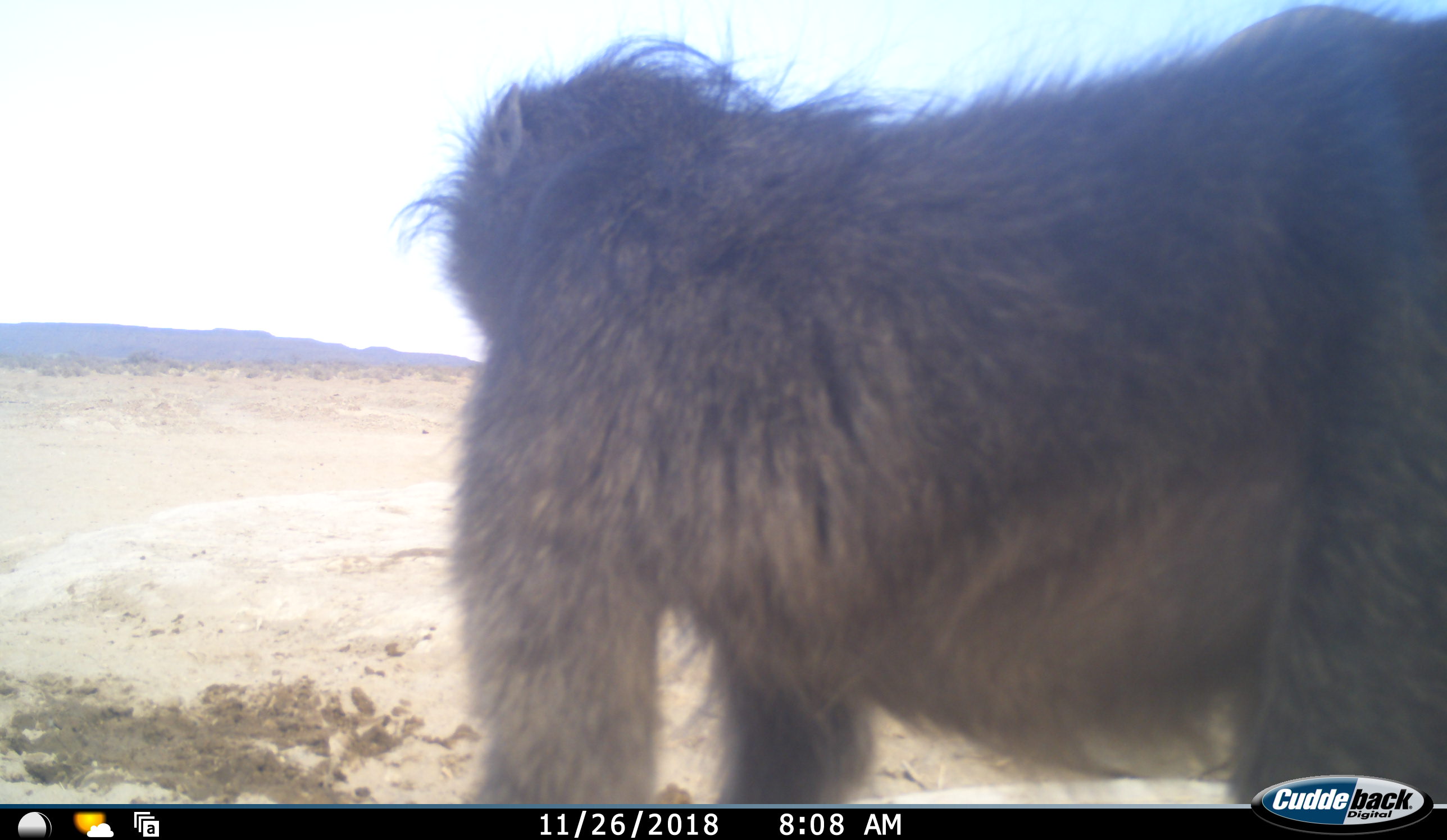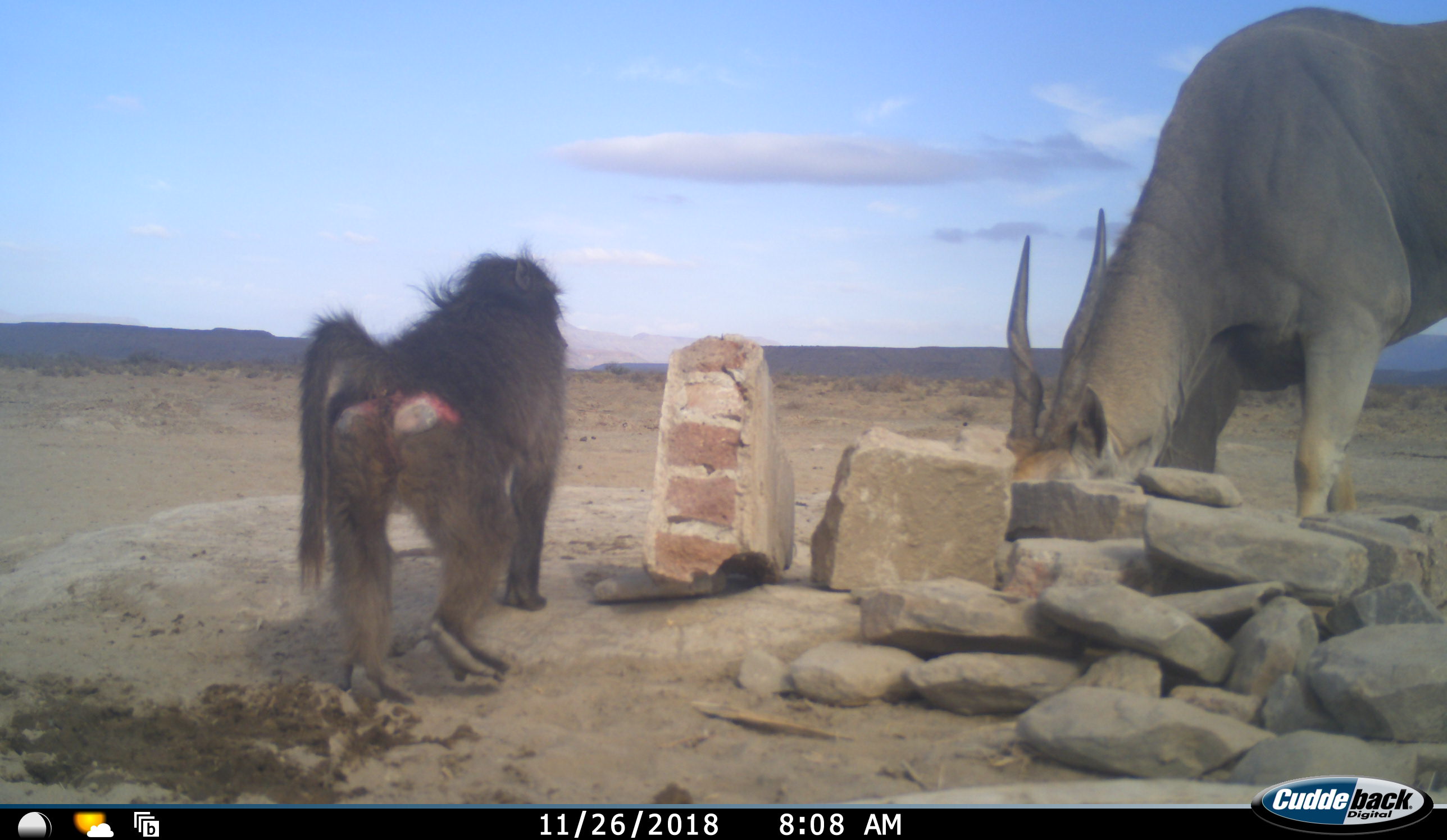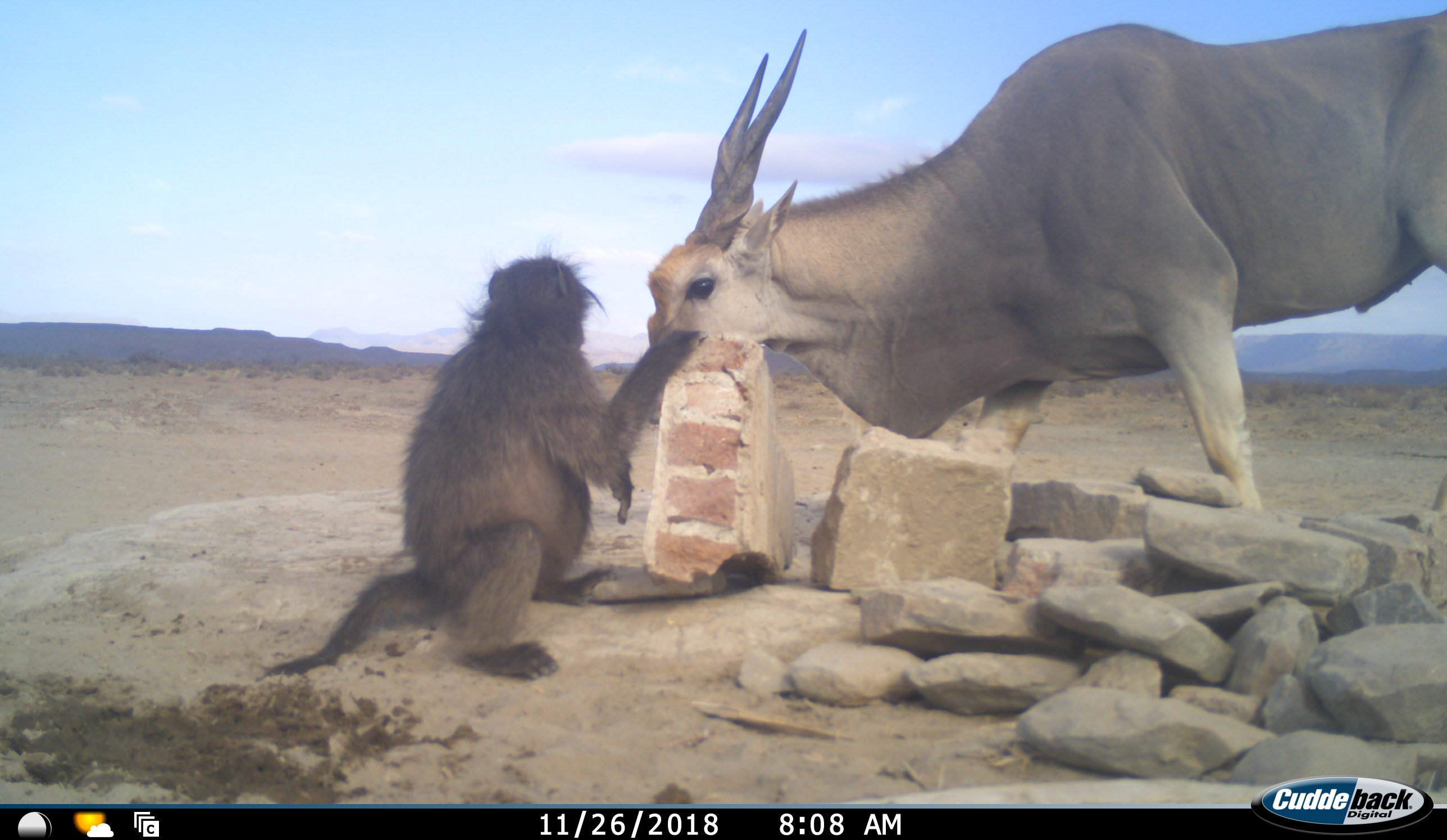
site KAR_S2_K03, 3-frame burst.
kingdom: Animalia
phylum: Chordata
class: Mammalia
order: Primates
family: Cercopithecidae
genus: Papio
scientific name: Papio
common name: baboon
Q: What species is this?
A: Baboon (Papio).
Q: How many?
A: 1.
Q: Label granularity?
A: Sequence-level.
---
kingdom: Animalia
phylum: Chordata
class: Mammalia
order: Artiodactyla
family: Bovidae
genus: Tragelaphus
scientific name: Tragelaphus oryx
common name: eland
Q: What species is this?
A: Eland (Tragelaphus oryx).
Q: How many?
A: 1.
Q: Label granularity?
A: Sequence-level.